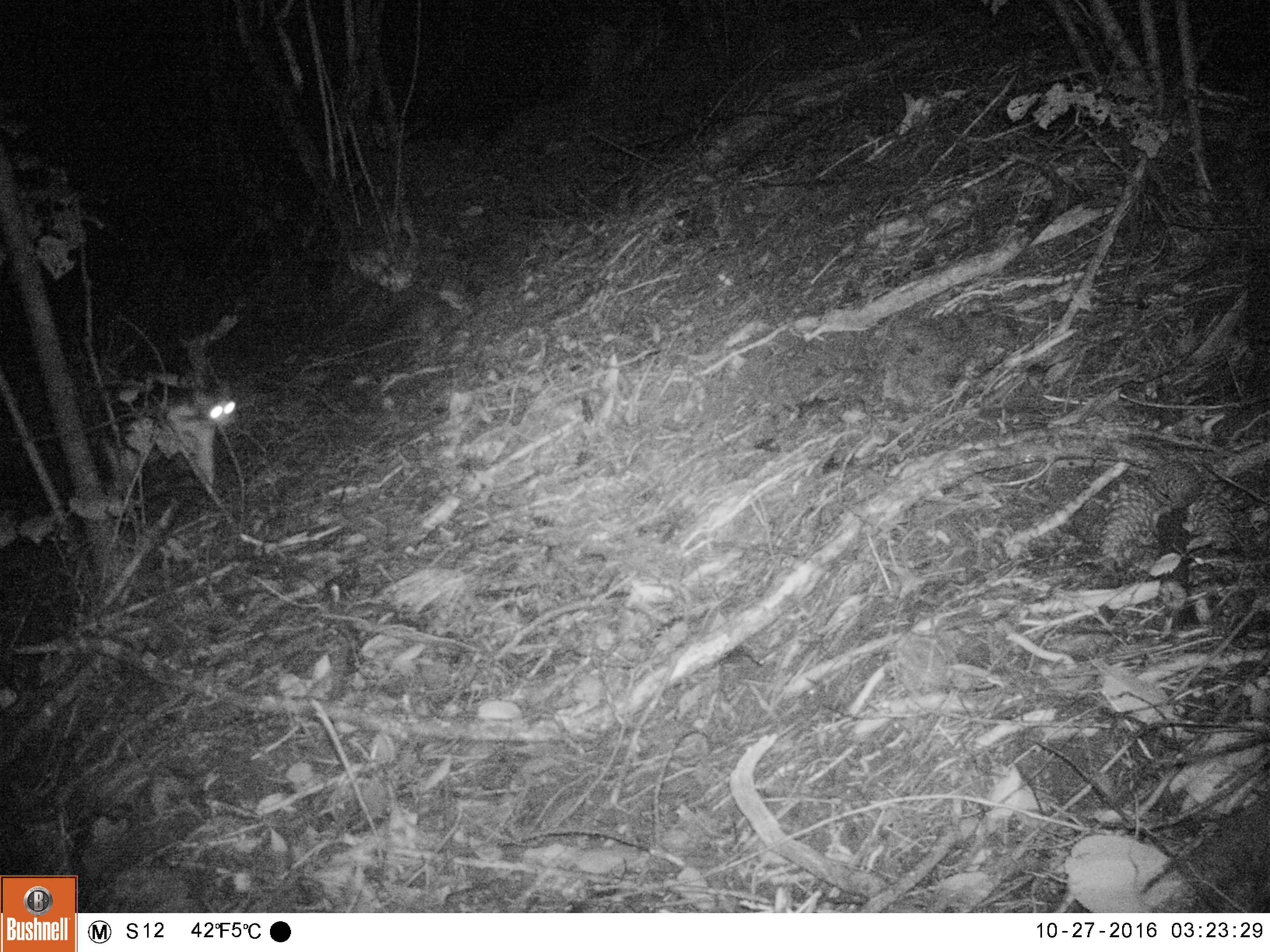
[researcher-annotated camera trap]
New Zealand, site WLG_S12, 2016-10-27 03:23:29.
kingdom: Animalia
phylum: Chordata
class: Mammalia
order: Carnivora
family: Felidae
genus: Felis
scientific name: Felis catus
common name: domestic cat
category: cat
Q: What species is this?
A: Cat (domestic cat) (Felis catus).